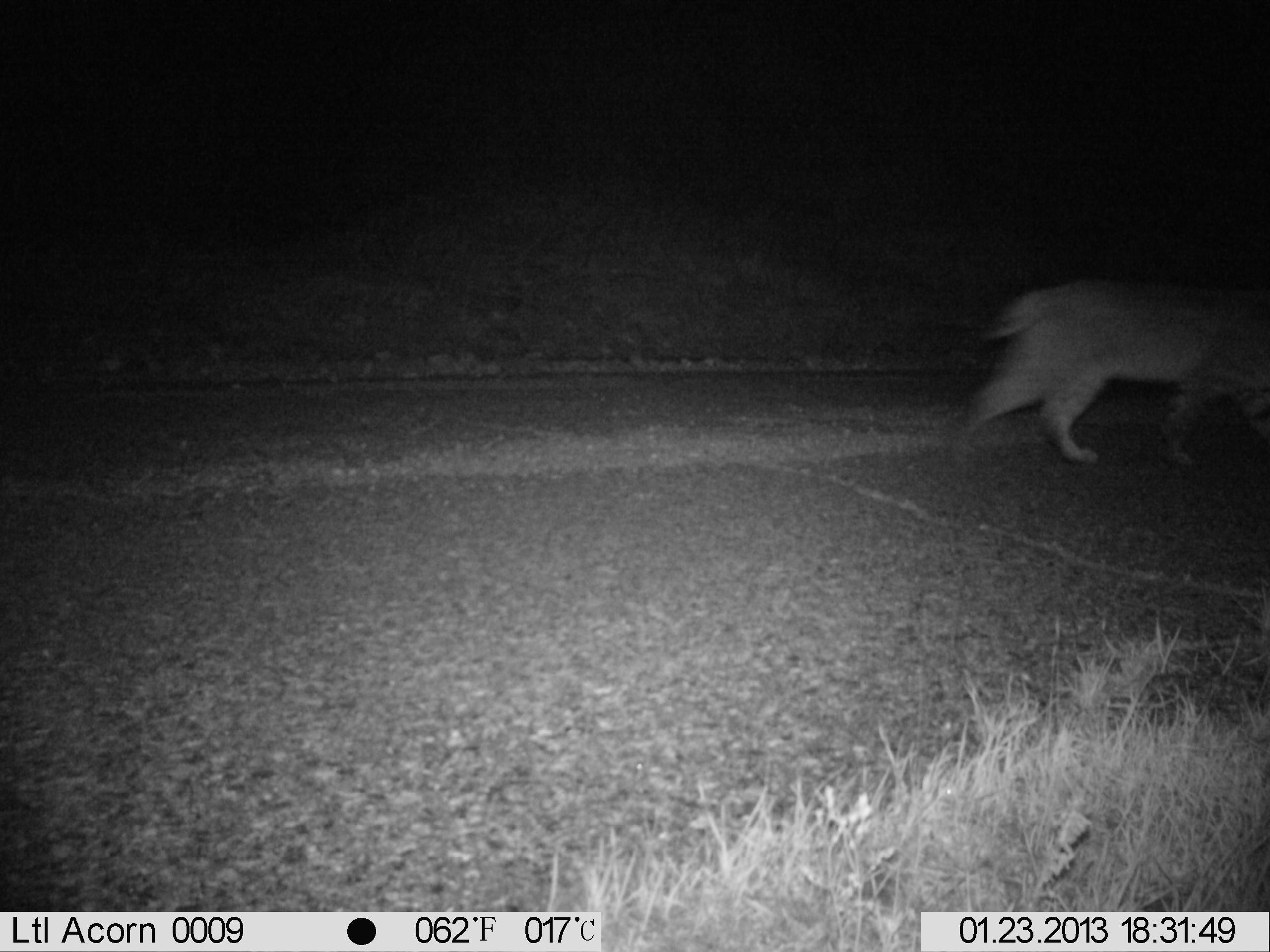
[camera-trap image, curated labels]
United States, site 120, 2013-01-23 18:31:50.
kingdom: Animalia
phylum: Chordata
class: Mammalia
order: Carnivora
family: Felidae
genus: Lynx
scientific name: Lynx rufus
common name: bobcat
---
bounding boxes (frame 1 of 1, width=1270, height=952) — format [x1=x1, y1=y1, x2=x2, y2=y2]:
bobcat: [x1=941, y1=268, x2=1267, y2=481]